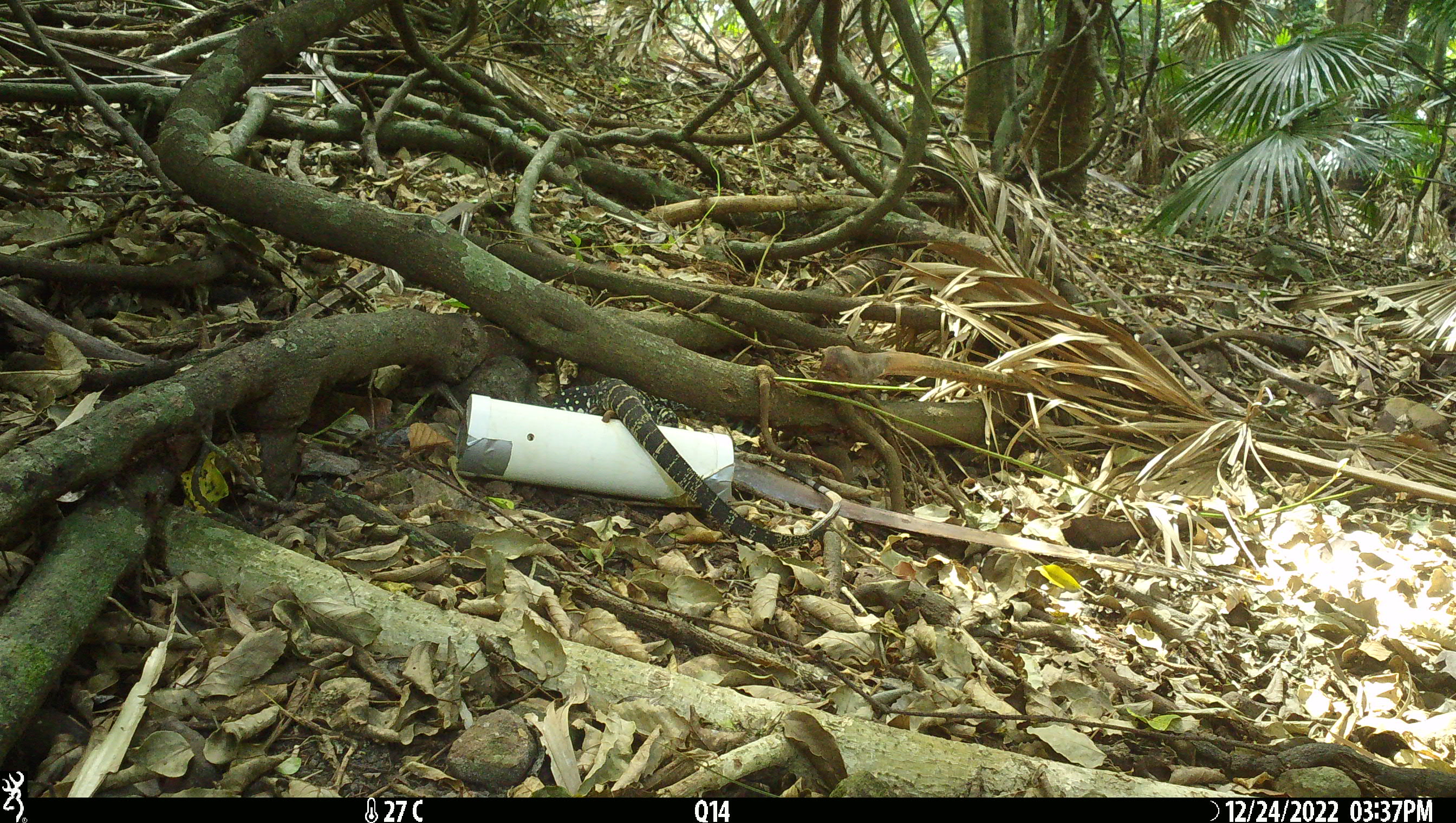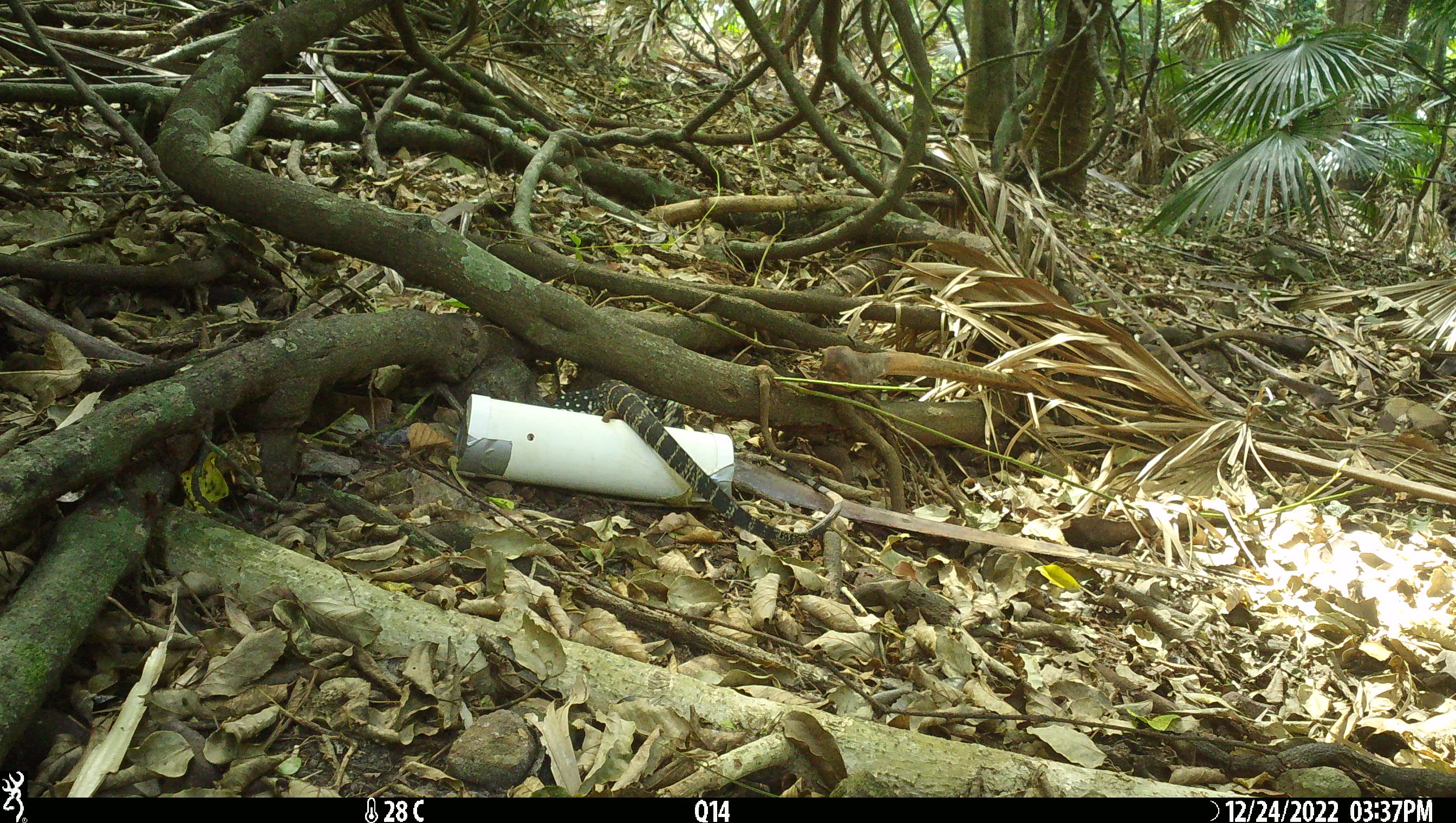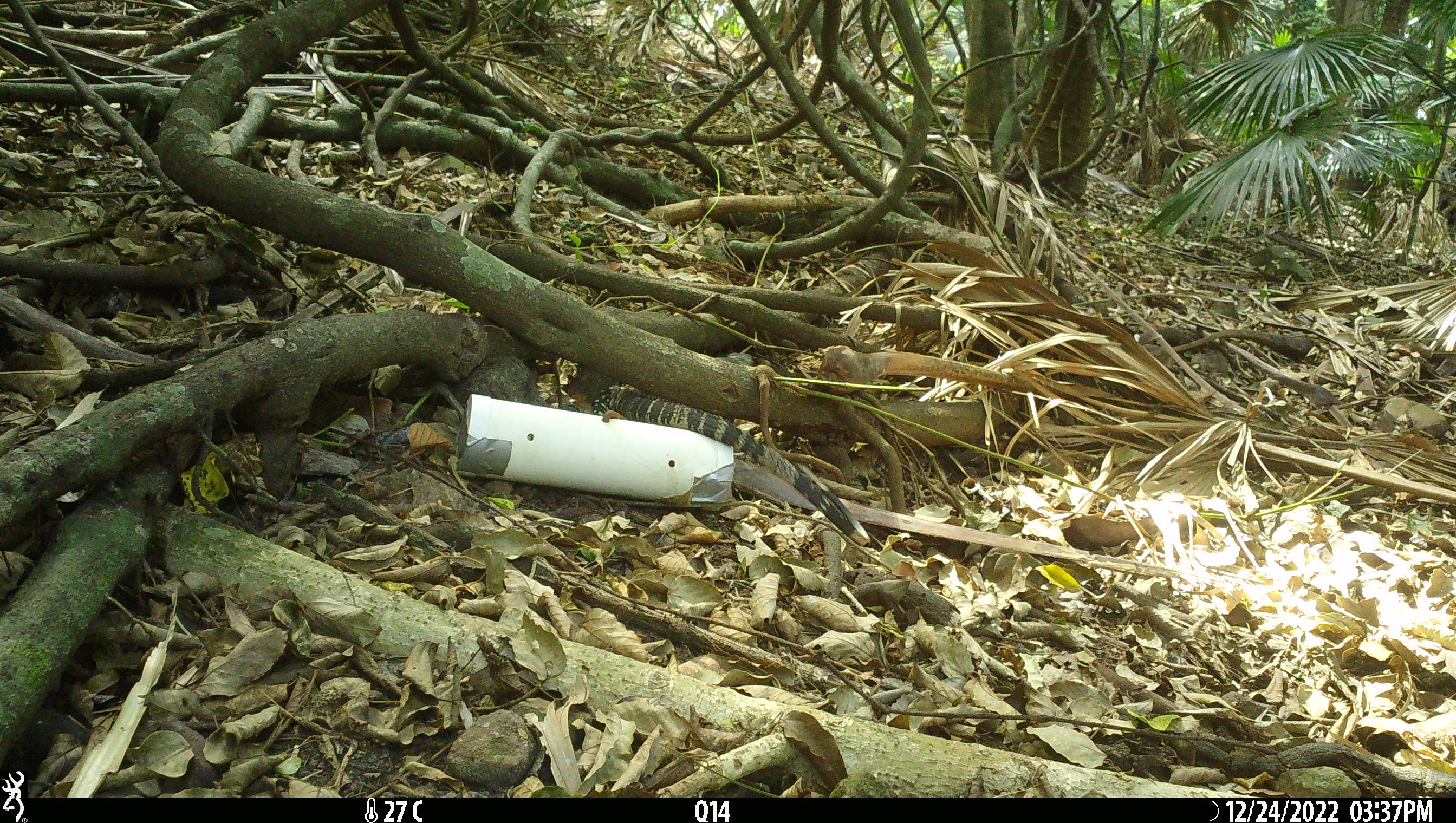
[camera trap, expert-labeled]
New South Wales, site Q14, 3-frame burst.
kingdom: Animalia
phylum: Chordata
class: Reptilia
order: Squamata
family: Varanidae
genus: Varanus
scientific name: Varanus varius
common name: lace monitor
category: goanna